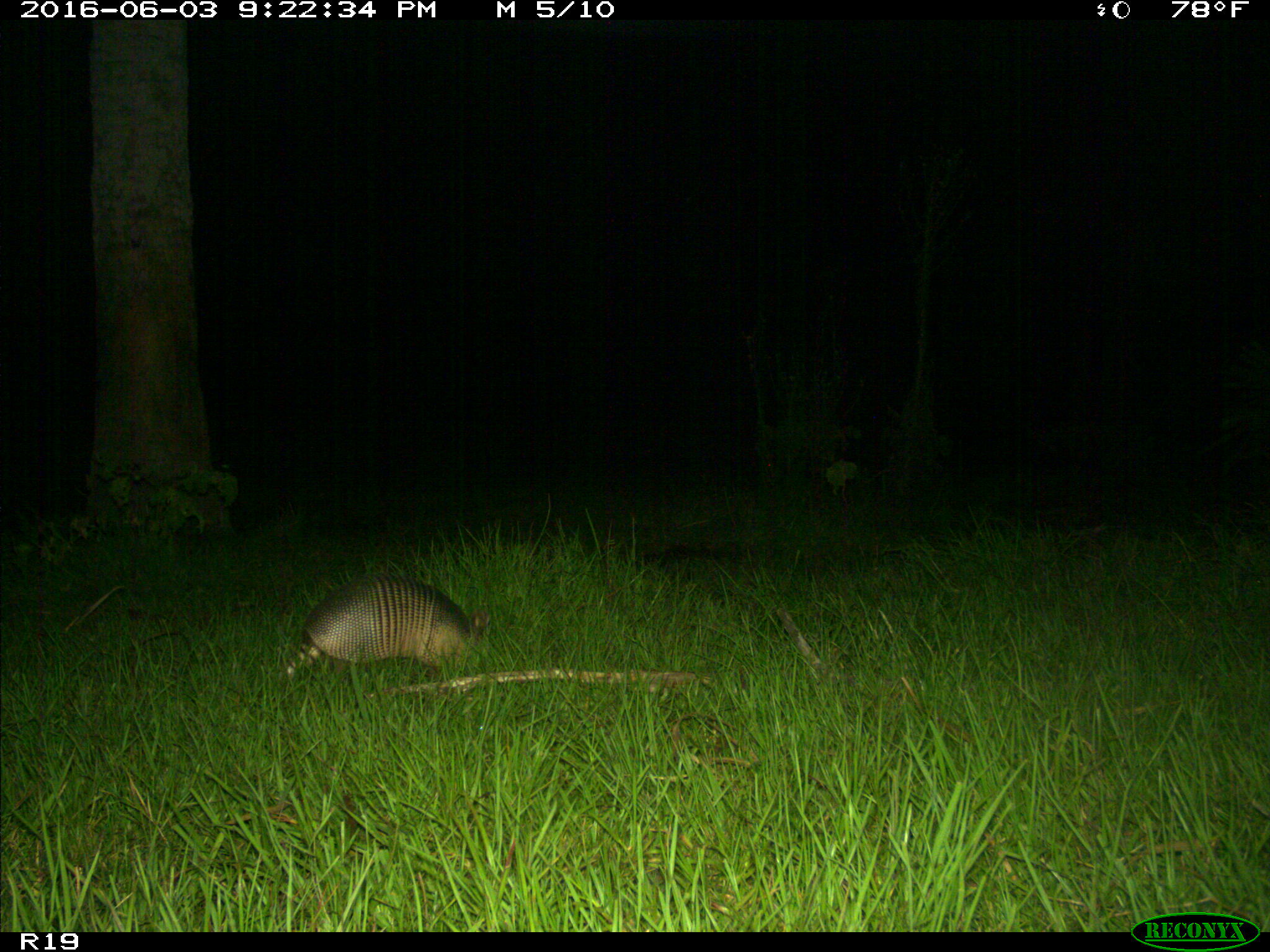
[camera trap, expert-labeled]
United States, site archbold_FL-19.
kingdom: Animalia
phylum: Chordata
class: Mammalia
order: Cingulata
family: Dasypodidae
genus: Dasypus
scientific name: Dasypus novemcinctus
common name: nine-banded armadillo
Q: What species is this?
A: Dasypus novemcinctus (nine-banded armadillo).